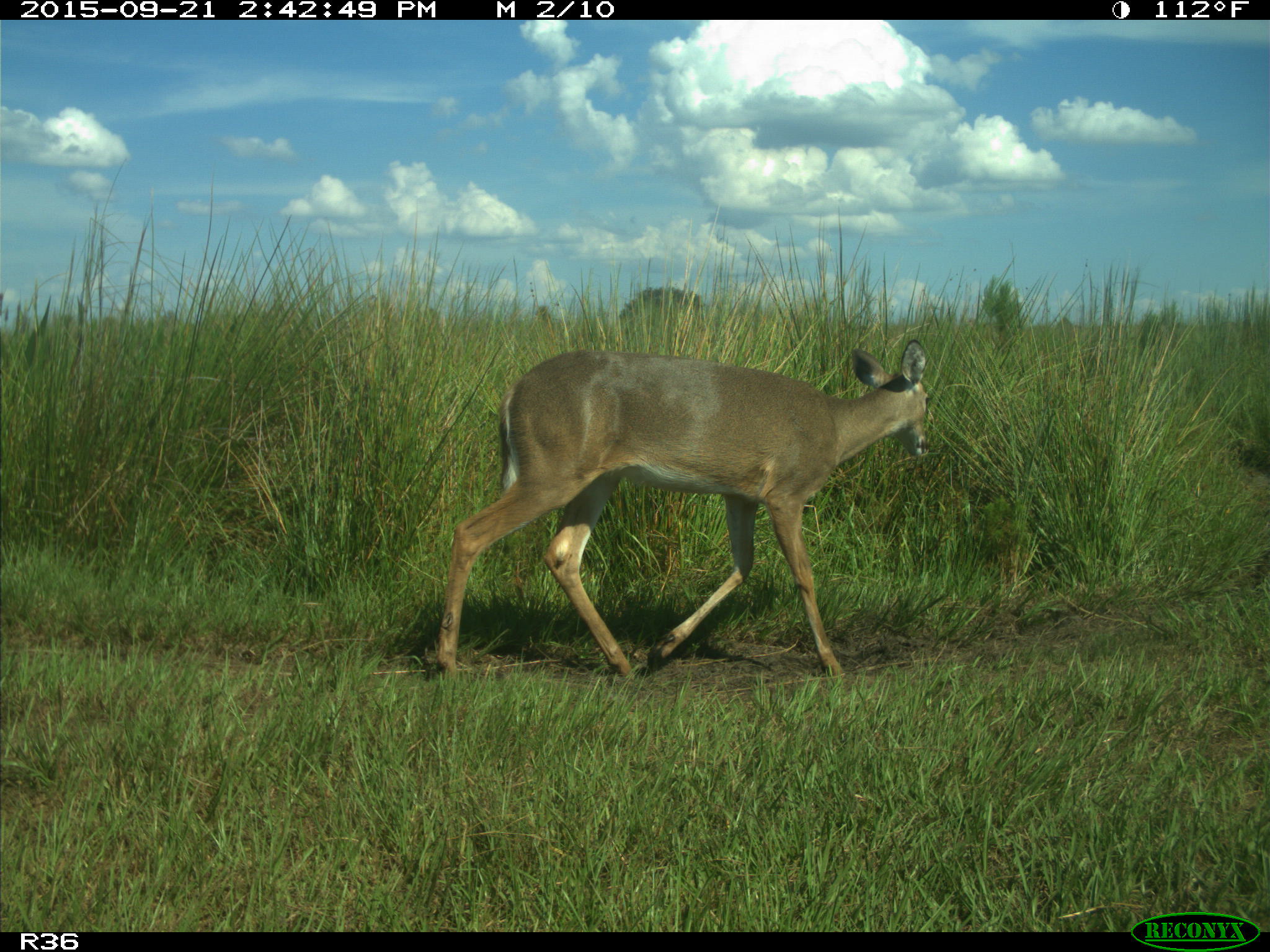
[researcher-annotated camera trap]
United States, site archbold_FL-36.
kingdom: Animalia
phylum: Chordata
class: Mammalia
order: Artiodactyla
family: Cervidae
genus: Odocoileus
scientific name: Odocoileus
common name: deer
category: unidentified deer